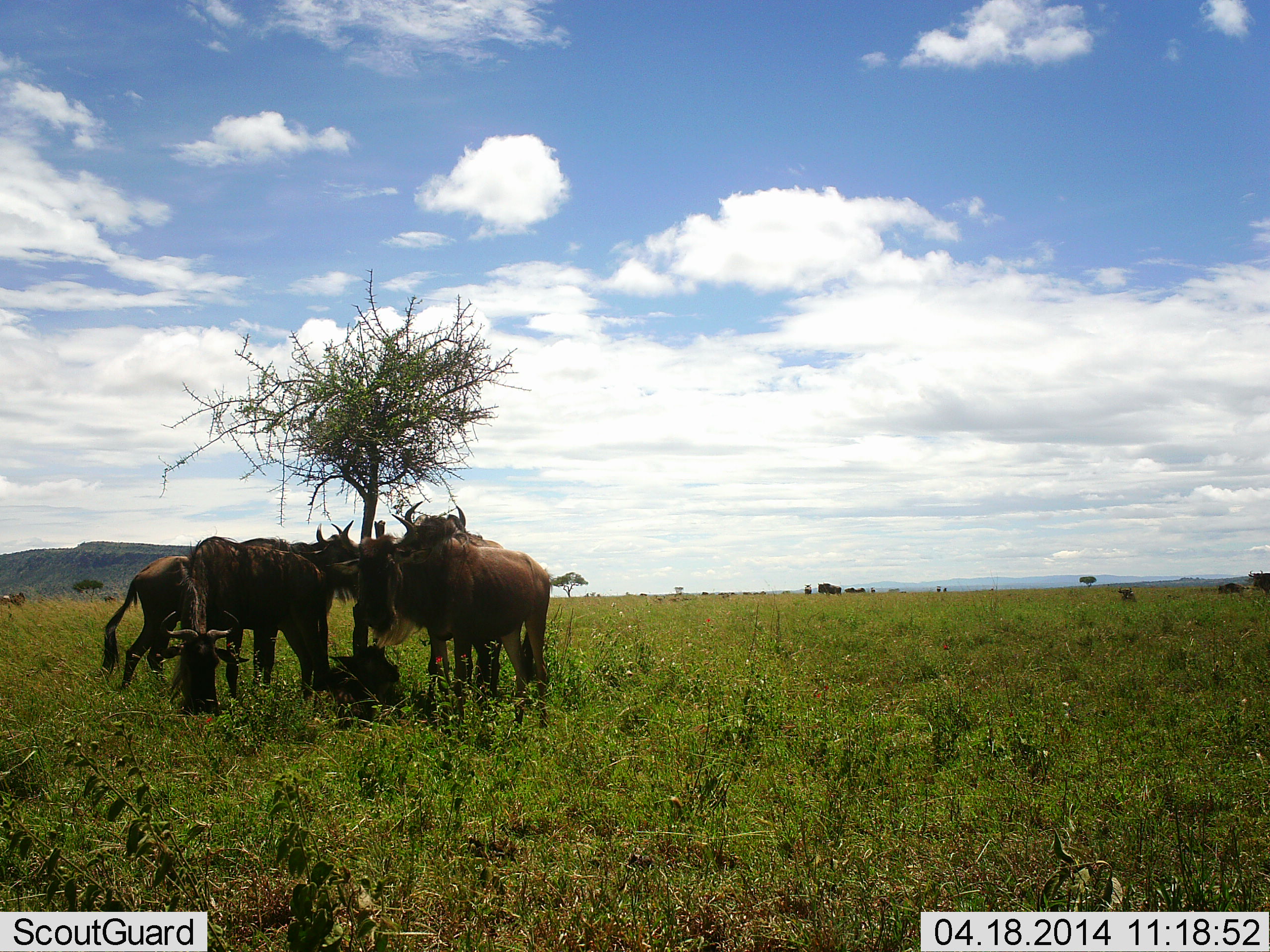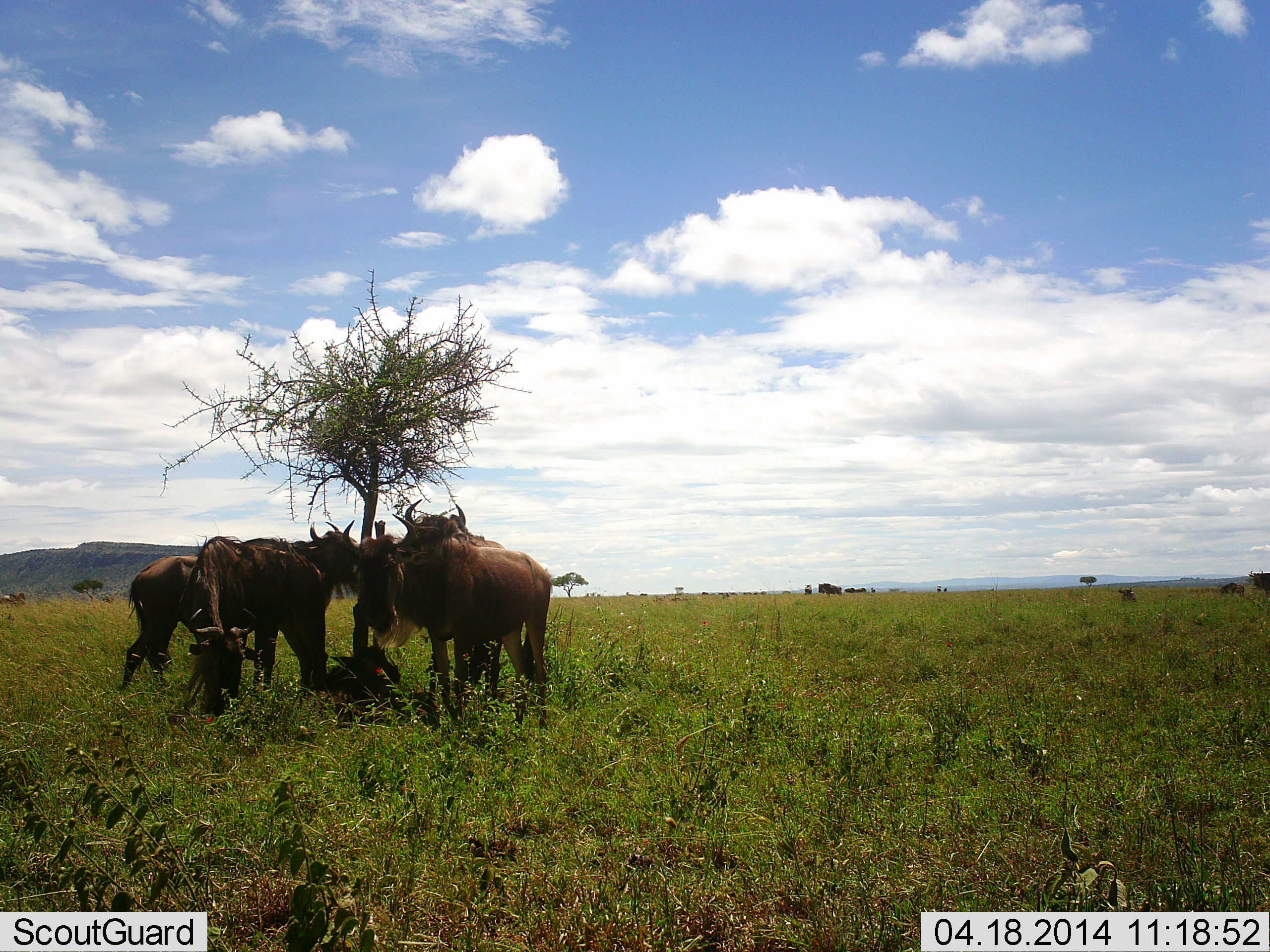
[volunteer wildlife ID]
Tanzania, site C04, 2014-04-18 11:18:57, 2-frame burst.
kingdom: Animalia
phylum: Chordata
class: Mammalia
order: Artiodactyla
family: Bovidae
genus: Connochaetes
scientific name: Connochaetes taurinus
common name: blue wildebeest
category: wildebeest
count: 5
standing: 60%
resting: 80%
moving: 0%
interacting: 10%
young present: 30%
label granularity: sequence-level